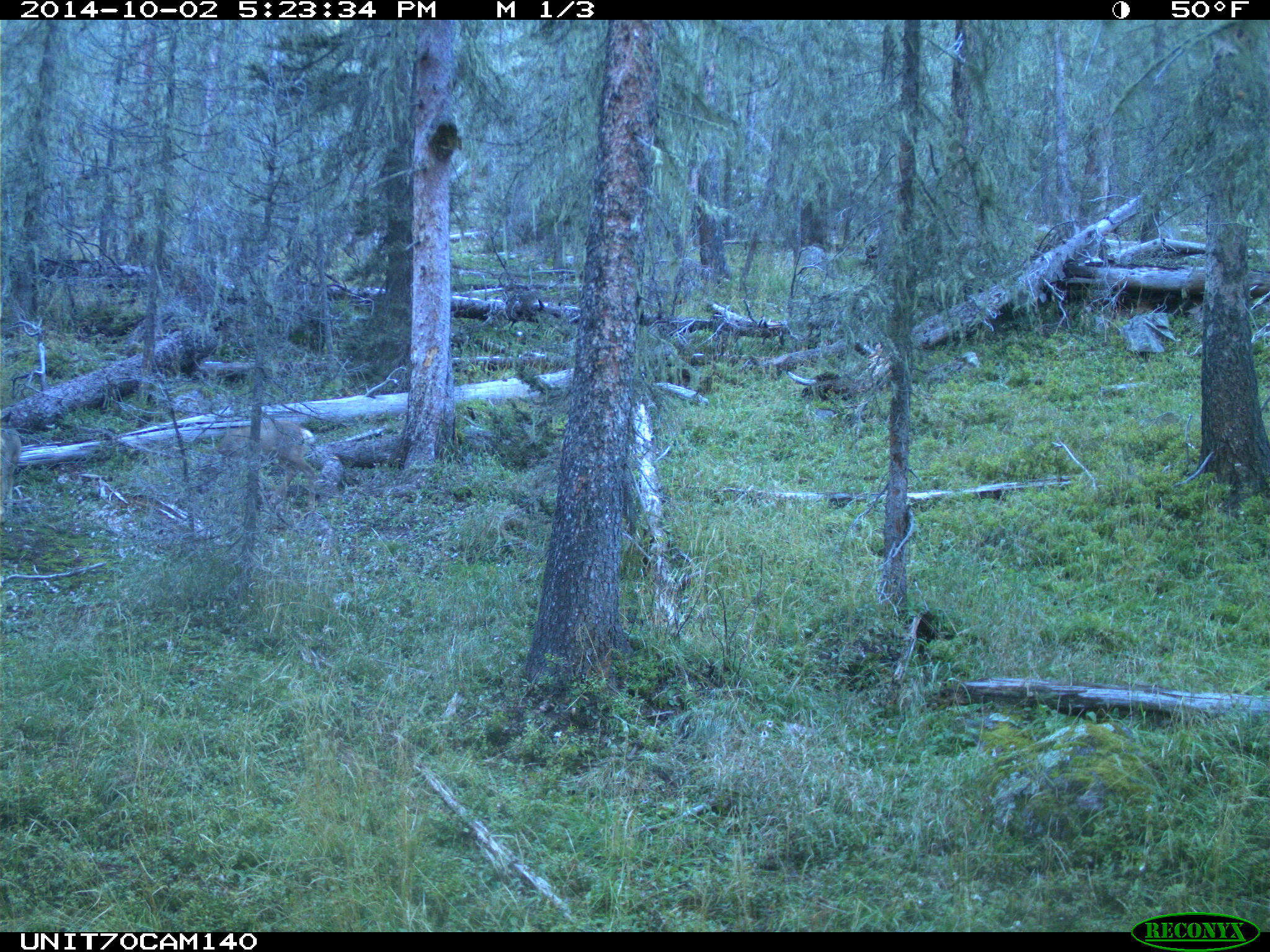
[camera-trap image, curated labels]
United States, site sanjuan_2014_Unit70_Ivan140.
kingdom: Animalia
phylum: Chordata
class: Mammalia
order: Artiodactyla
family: Cervidae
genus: Odocoileus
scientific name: Odocoileus hemionus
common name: mule deer